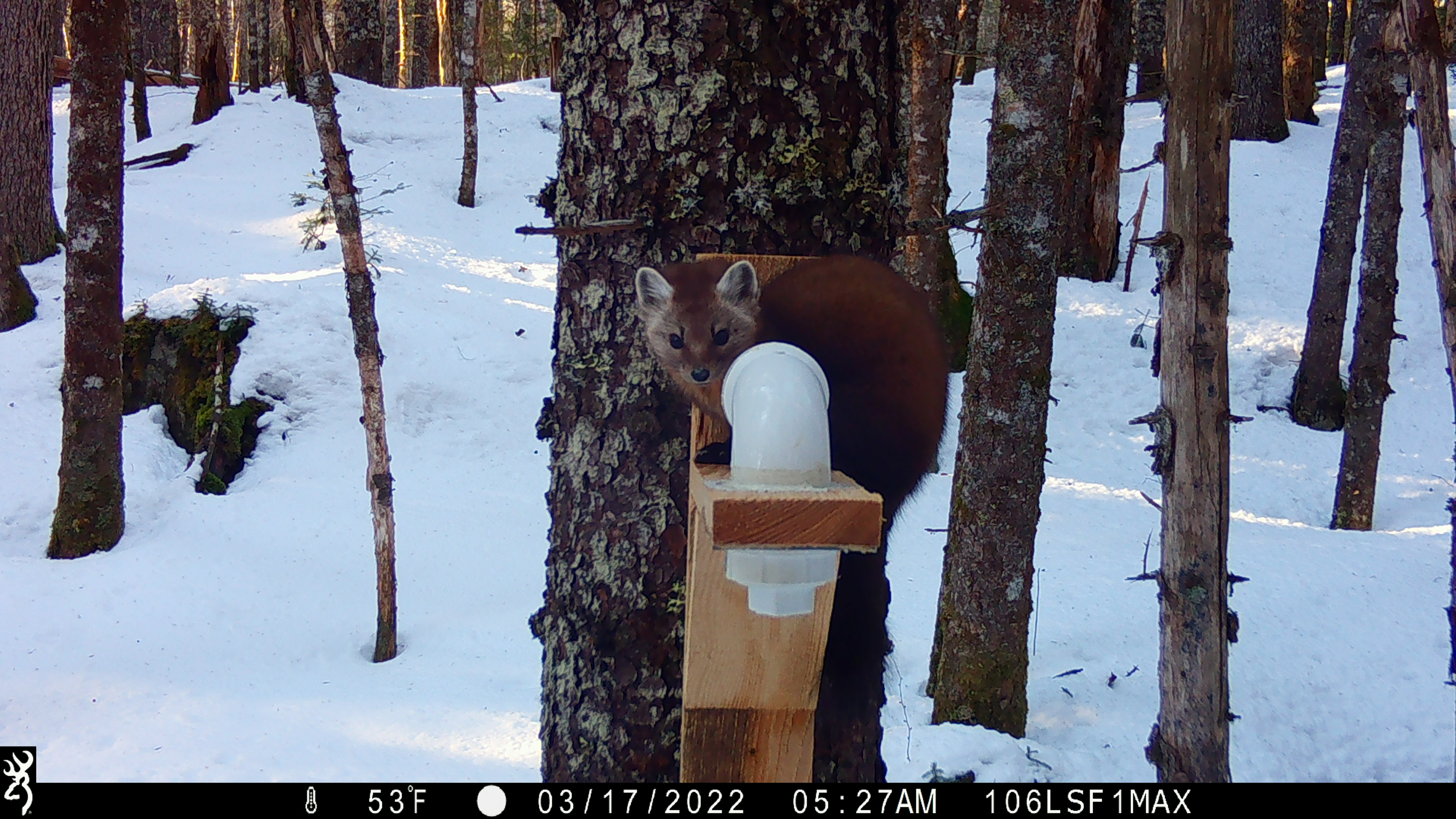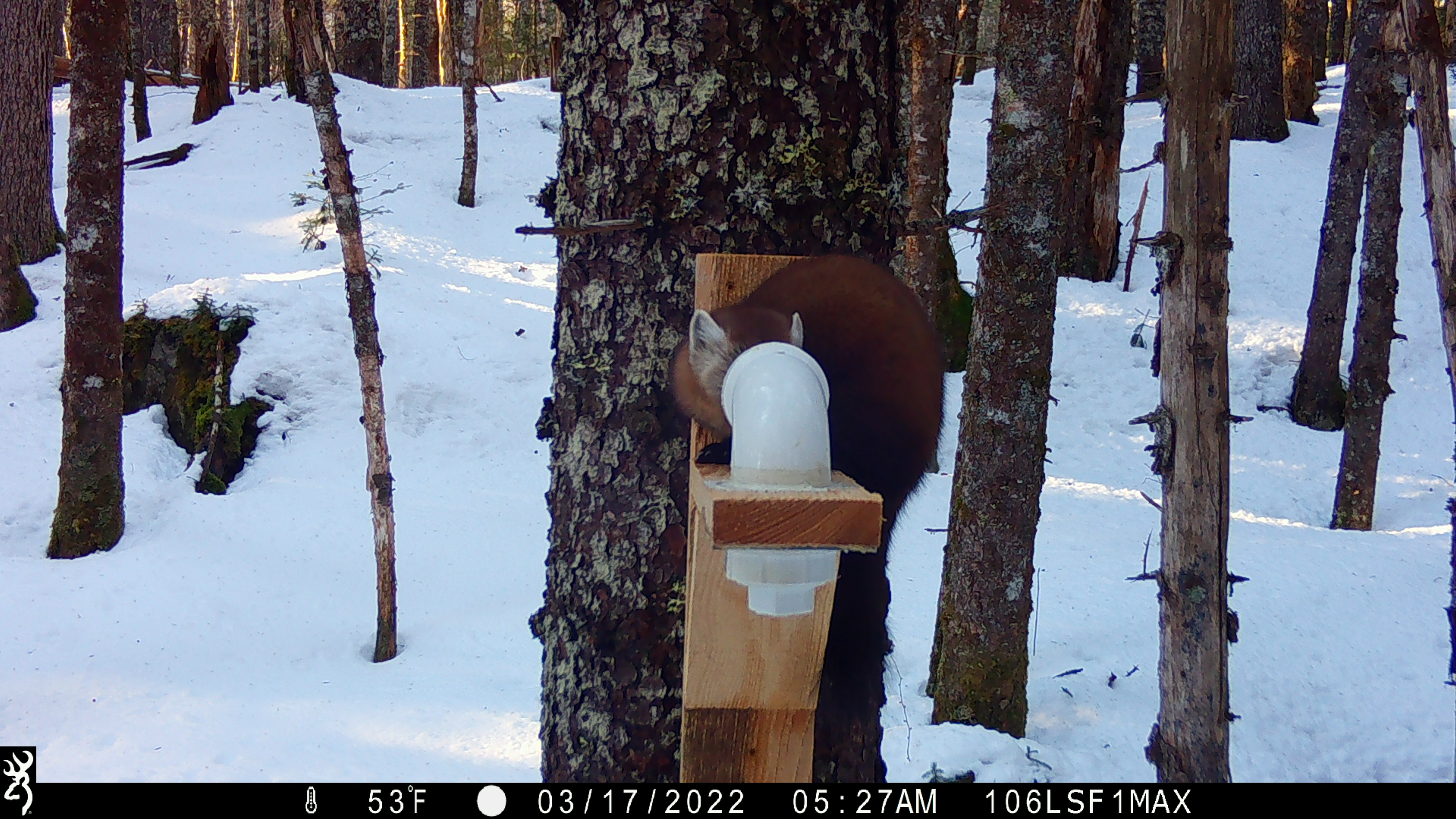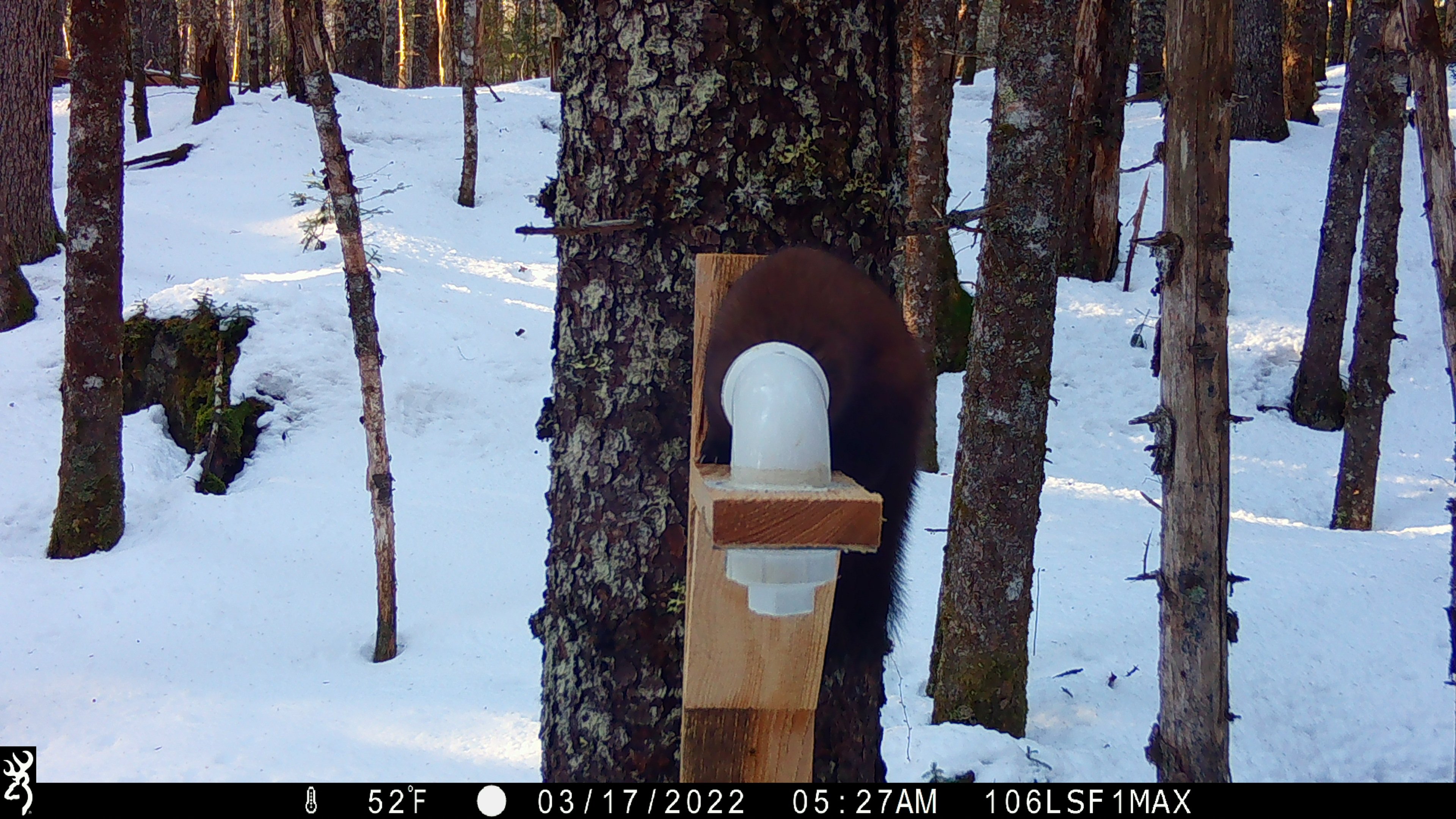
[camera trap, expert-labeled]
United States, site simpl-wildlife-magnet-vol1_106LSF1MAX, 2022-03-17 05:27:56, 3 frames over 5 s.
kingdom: Animalia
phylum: Chordata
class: Mammalia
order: Carnivora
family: Mustelidae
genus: Martes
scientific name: Martes americana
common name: american marten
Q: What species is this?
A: American marten (Martes americana).